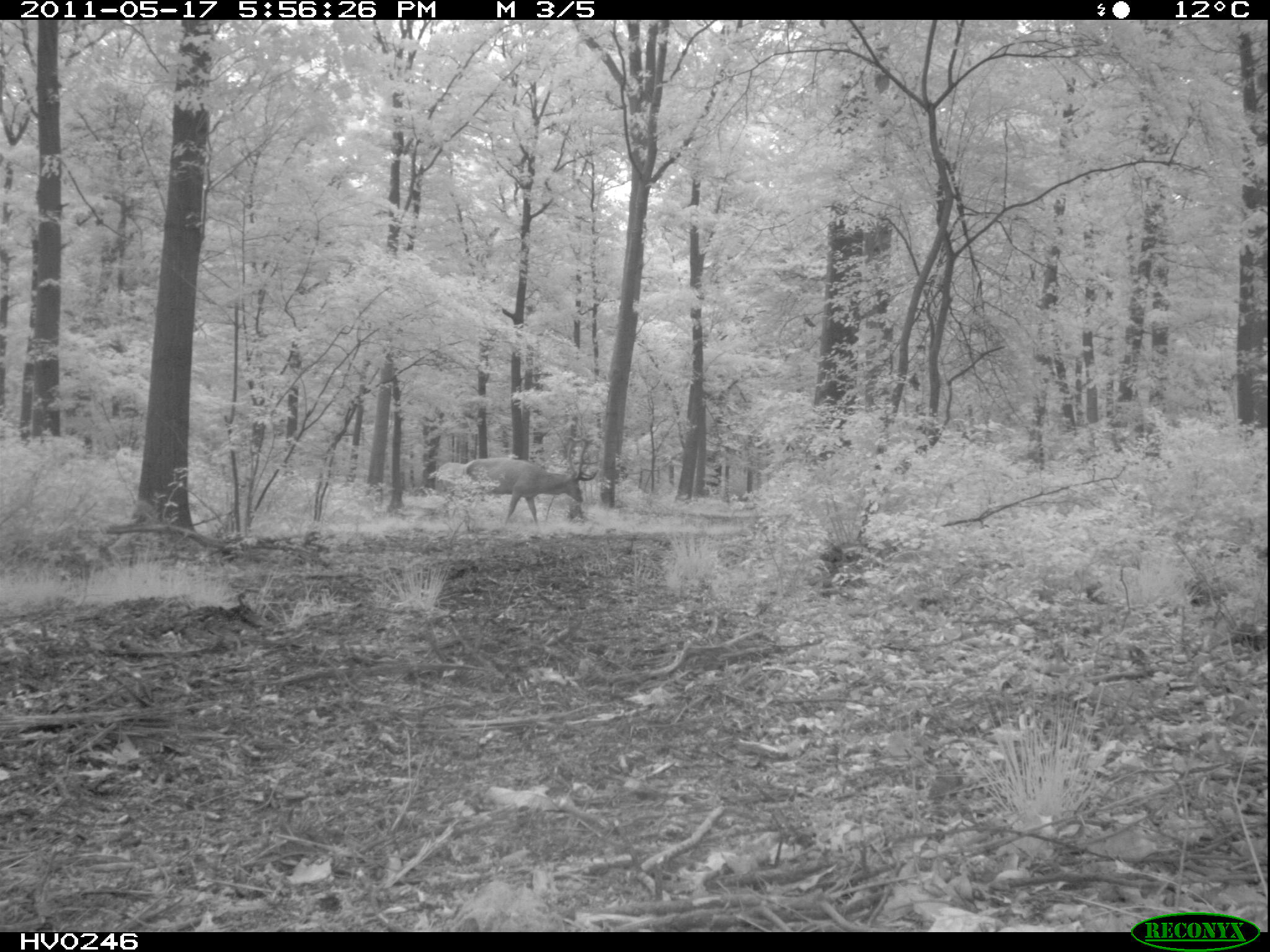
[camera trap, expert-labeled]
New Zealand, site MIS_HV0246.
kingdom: Animalia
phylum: Chordata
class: Mammalia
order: Artiodactyla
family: Cervidae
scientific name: Cervidae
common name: deer